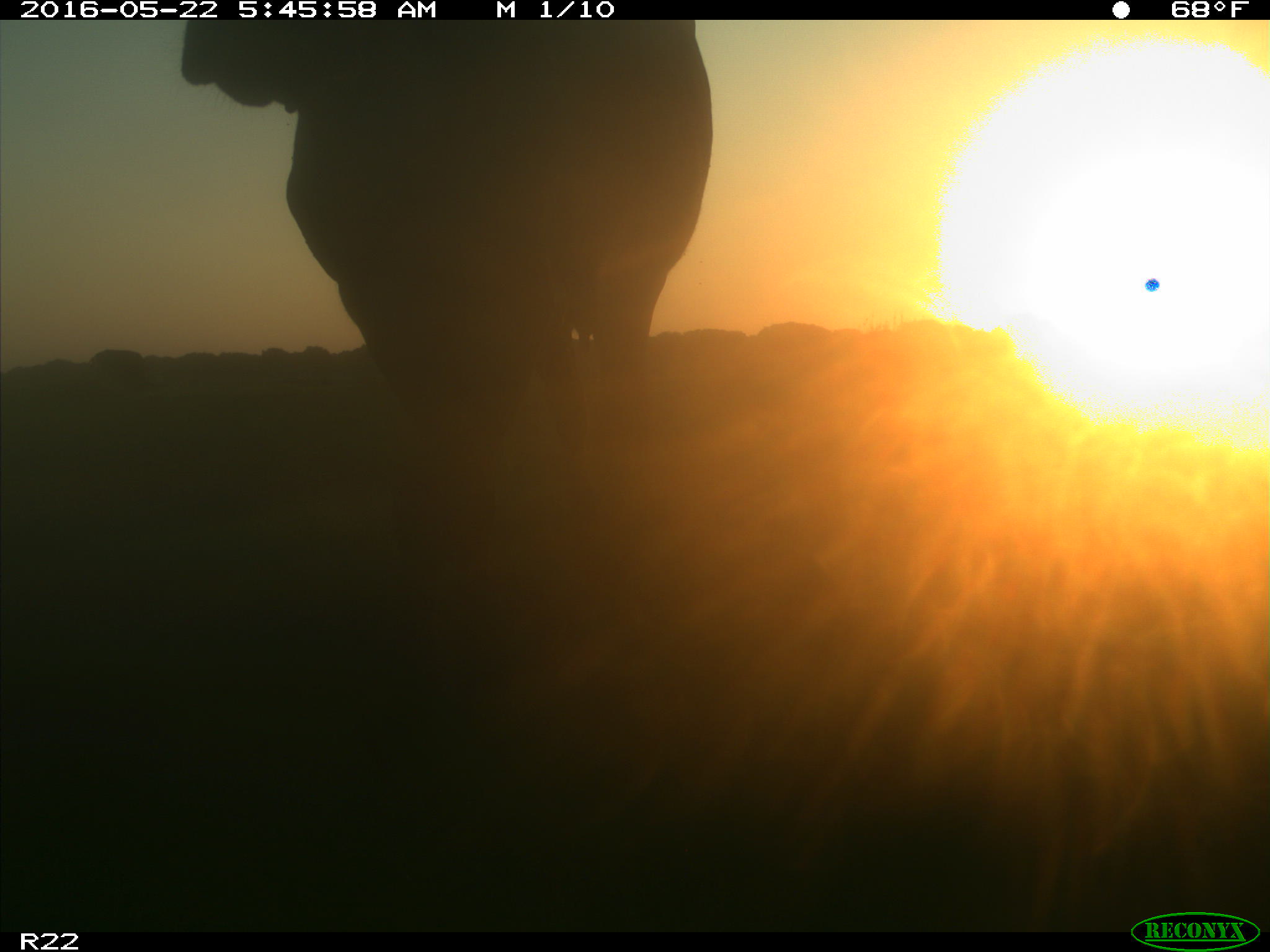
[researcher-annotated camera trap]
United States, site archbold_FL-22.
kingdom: Animalia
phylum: Chordata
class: Mammalia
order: Artiodactyla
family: Bovidae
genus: Bos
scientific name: Bos taurus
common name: domestic cow